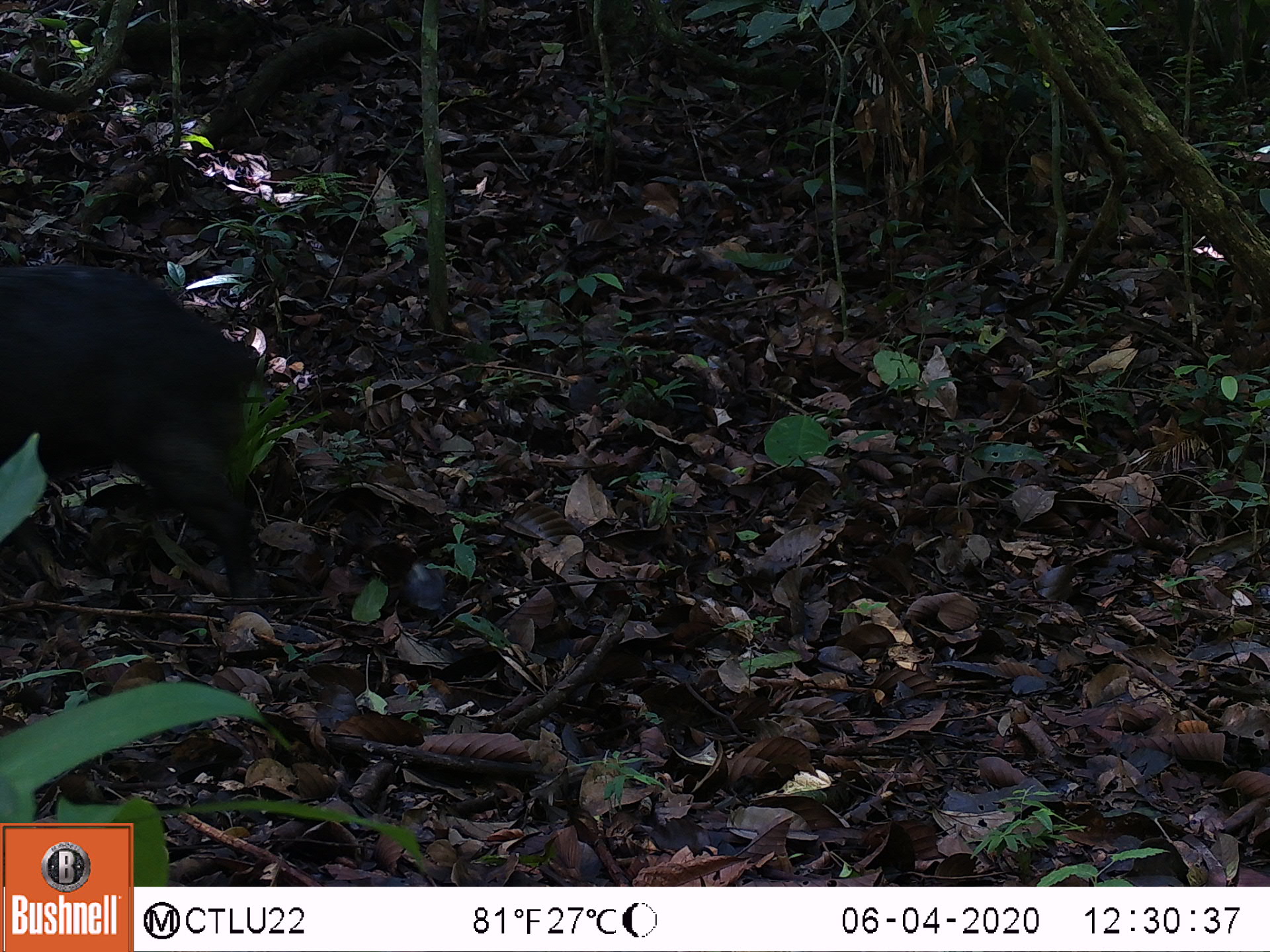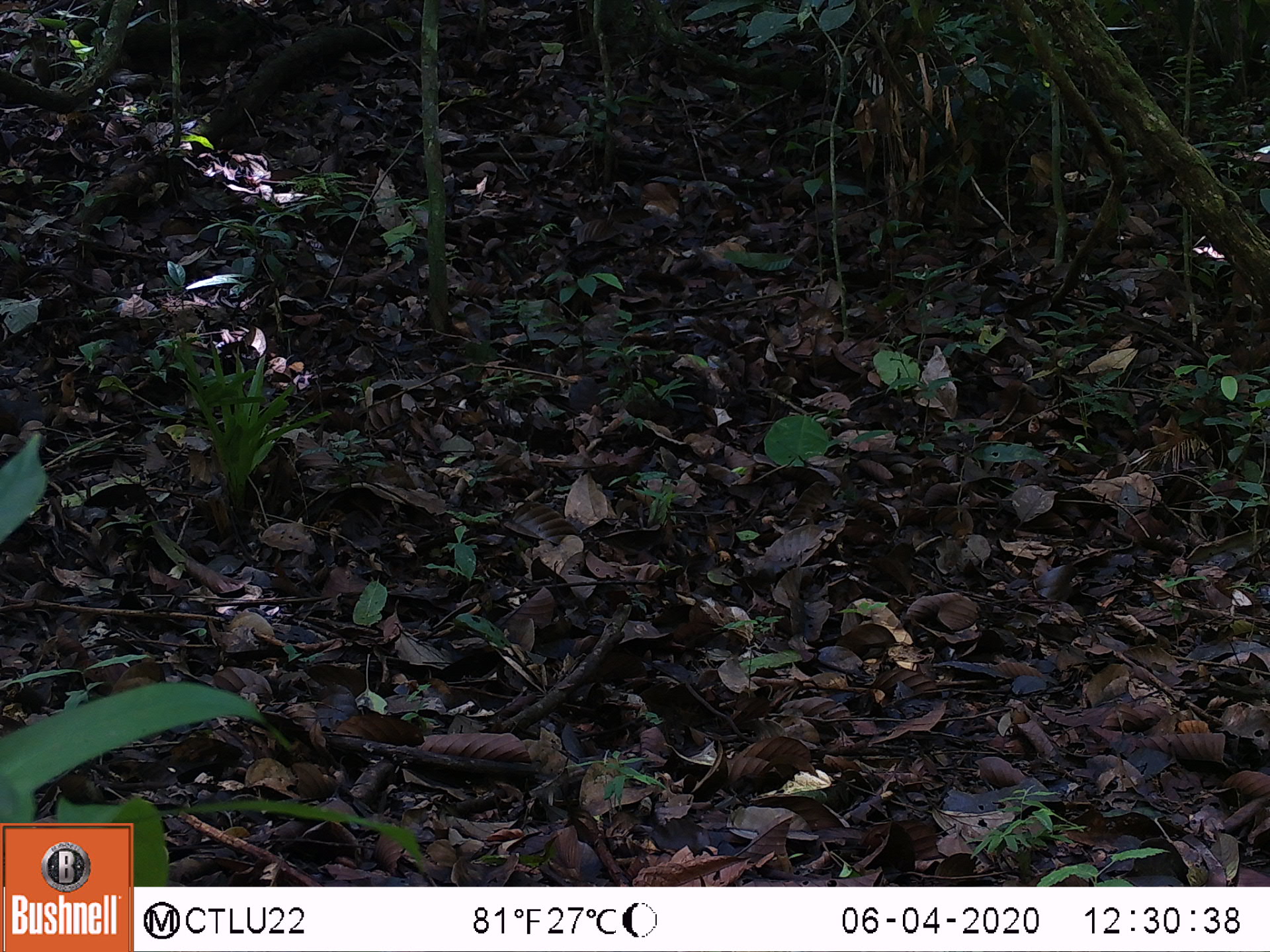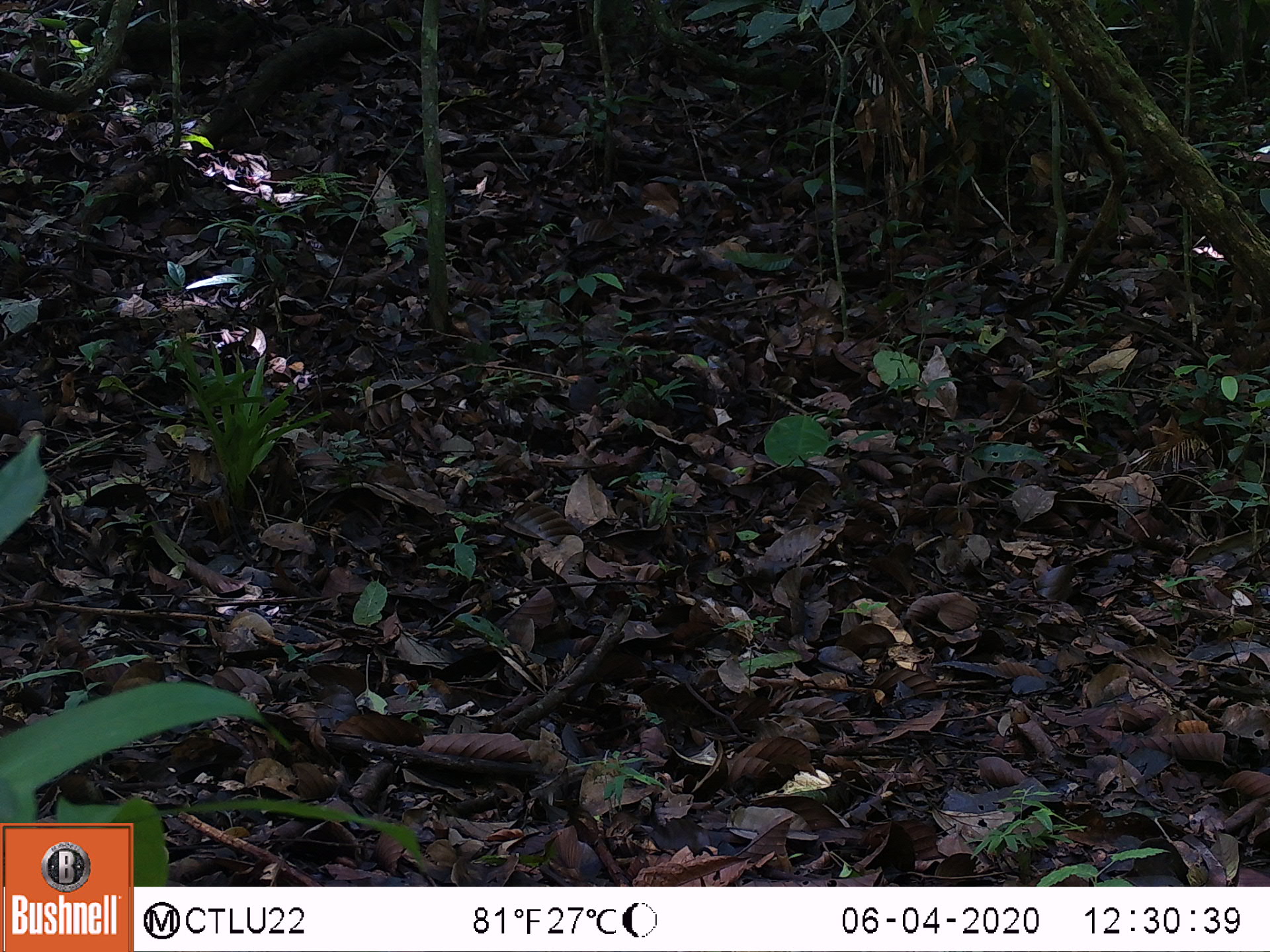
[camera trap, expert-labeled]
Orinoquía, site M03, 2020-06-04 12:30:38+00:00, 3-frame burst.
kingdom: Animalia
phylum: Chordata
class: Mammalia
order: Artiodactyla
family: Tayassuidae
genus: Tayassu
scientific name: Tayassu pecari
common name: white-lipped peccary